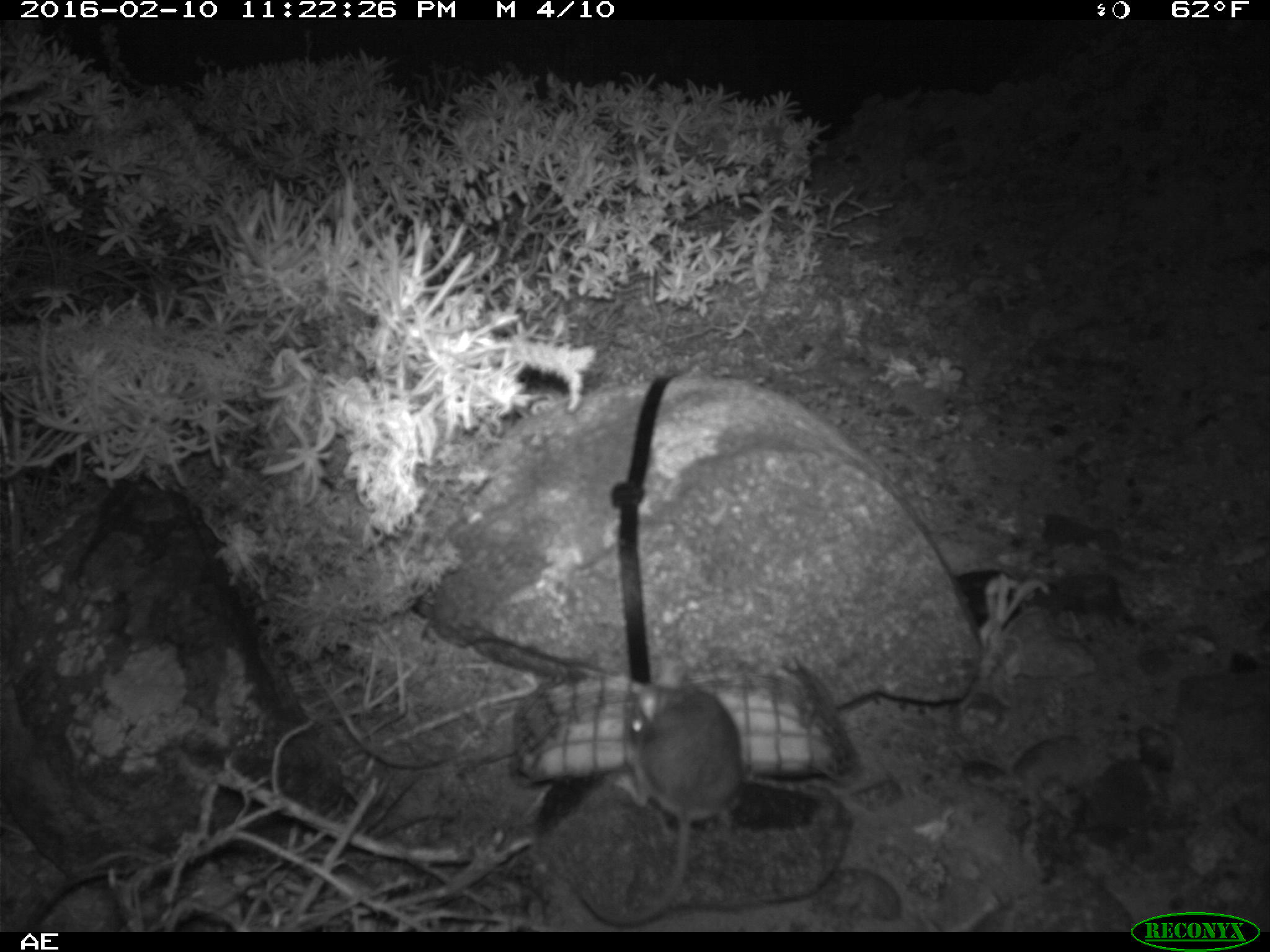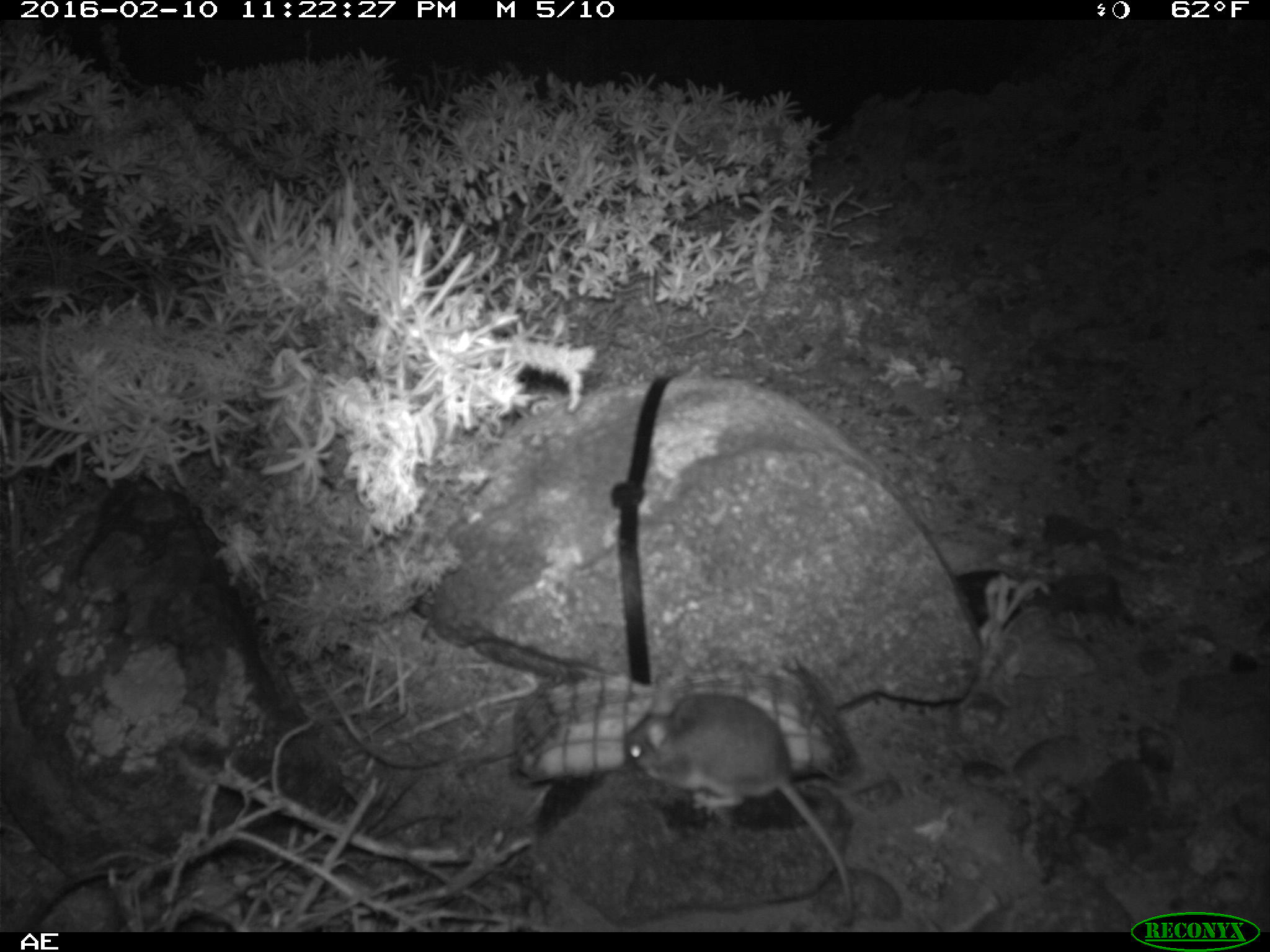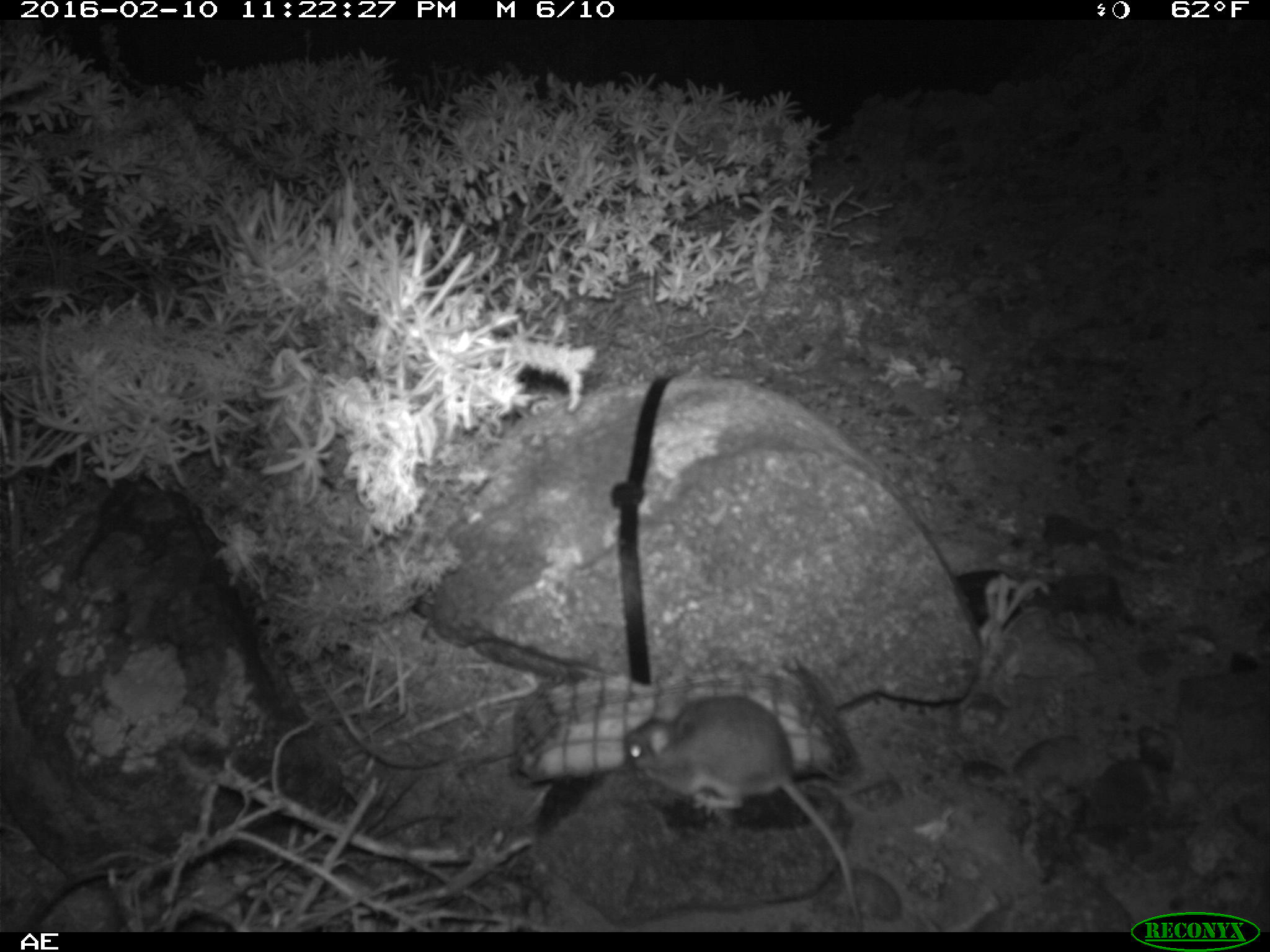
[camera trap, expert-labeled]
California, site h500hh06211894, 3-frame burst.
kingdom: Animalia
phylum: Chordata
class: Mammalia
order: Rodentia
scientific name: Rodentia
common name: rodent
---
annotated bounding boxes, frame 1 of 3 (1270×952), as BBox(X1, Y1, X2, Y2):
rodent: BBox(572, 656, 743, 925)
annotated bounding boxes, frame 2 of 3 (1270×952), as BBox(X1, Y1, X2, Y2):
rodent: BBox(626, 685, 854, 924)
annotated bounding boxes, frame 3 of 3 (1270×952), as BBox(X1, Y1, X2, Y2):
rodent: BBox(620, 691, 862, 926)